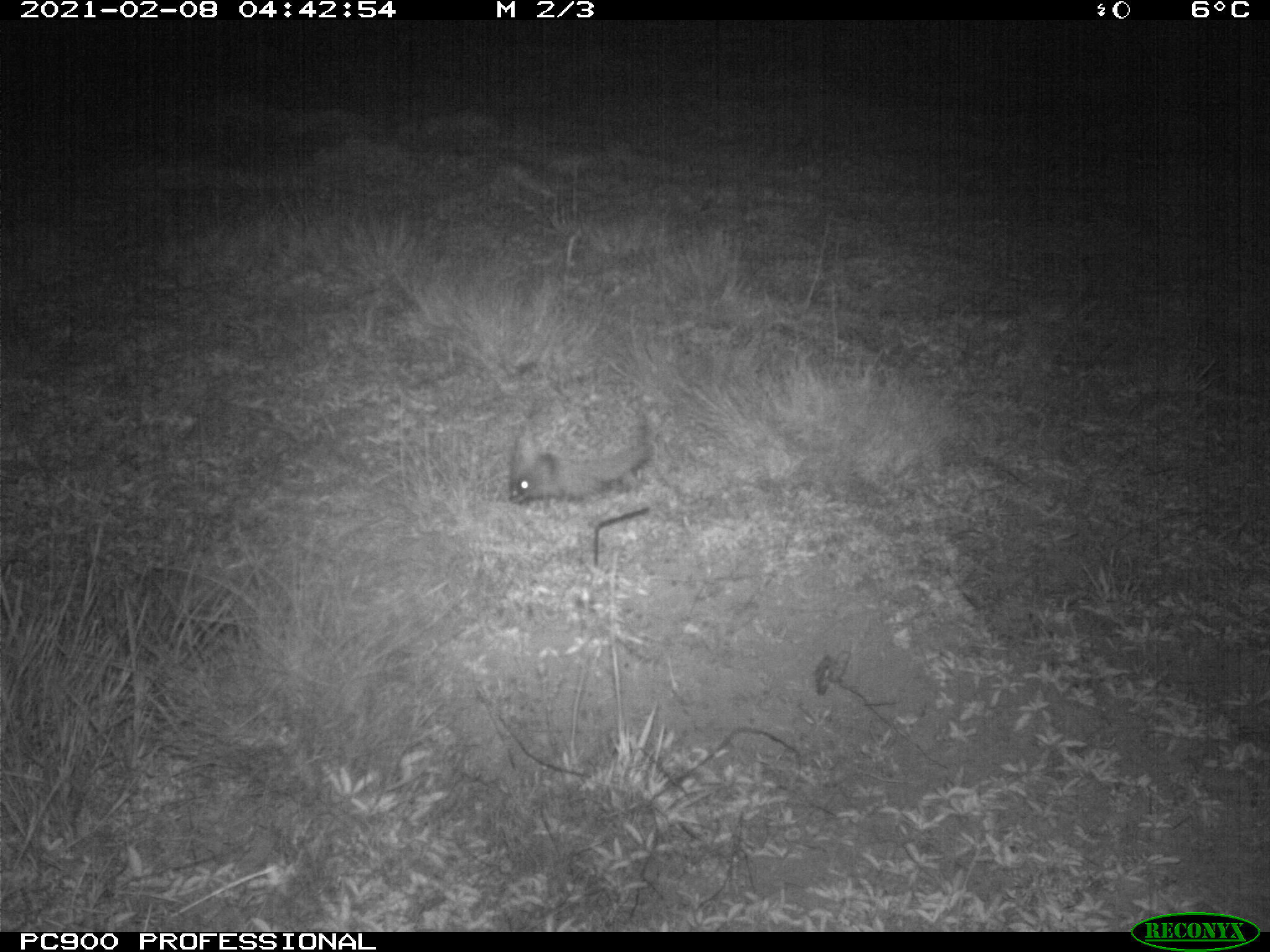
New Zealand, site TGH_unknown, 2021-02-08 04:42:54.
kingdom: Animalia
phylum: Chordata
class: Mammalia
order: Eulipotyphla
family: Erinaceidae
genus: Erinaceus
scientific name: Erinaceus europaeus europaeus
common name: european hedgehog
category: hedgehog